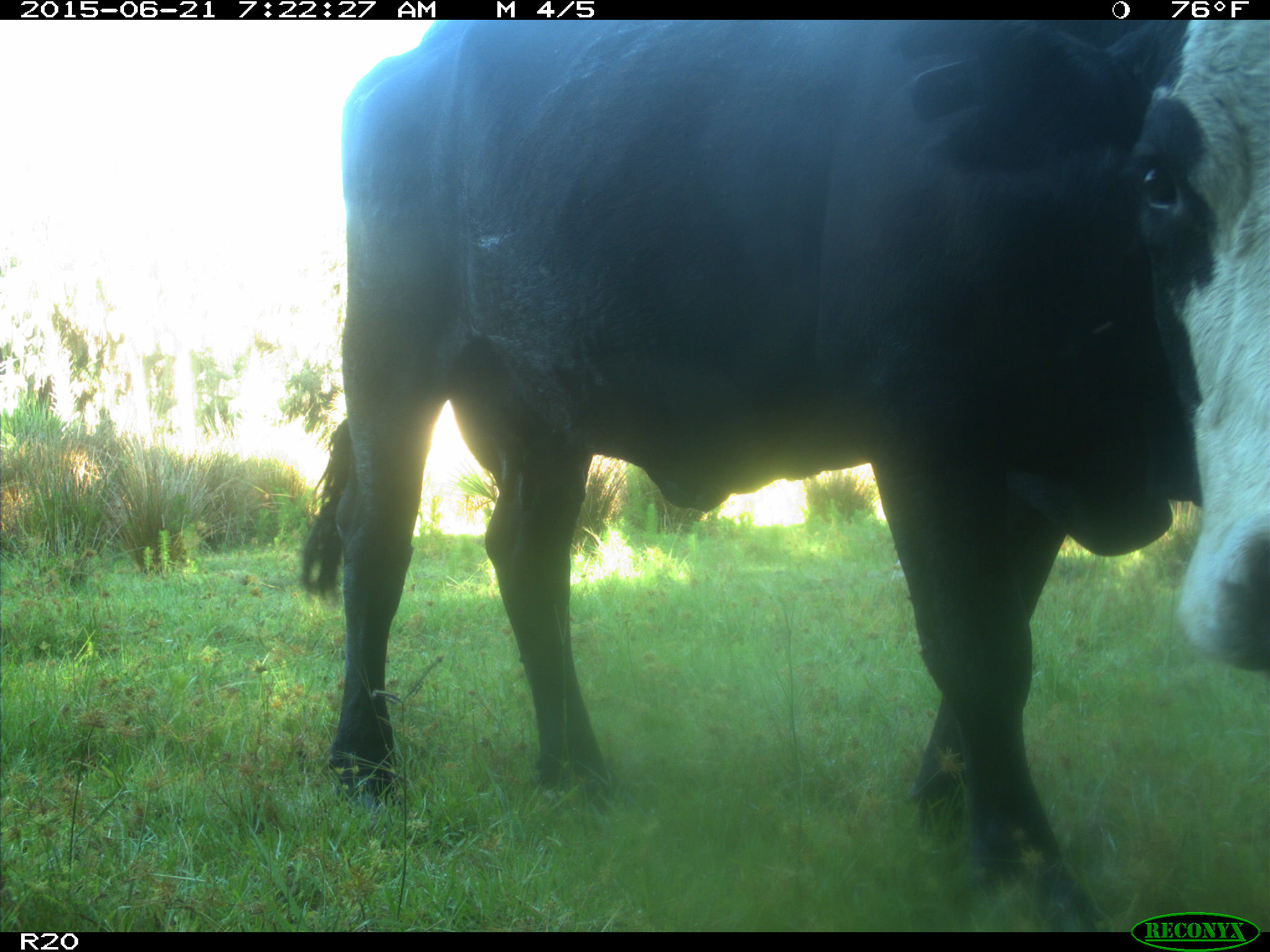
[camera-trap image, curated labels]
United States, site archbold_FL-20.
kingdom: Animalia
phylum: Chordata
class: Mammalia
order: Artiodactyla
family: Bovidae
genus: Bos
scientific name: Bos taurus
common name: domestic cow